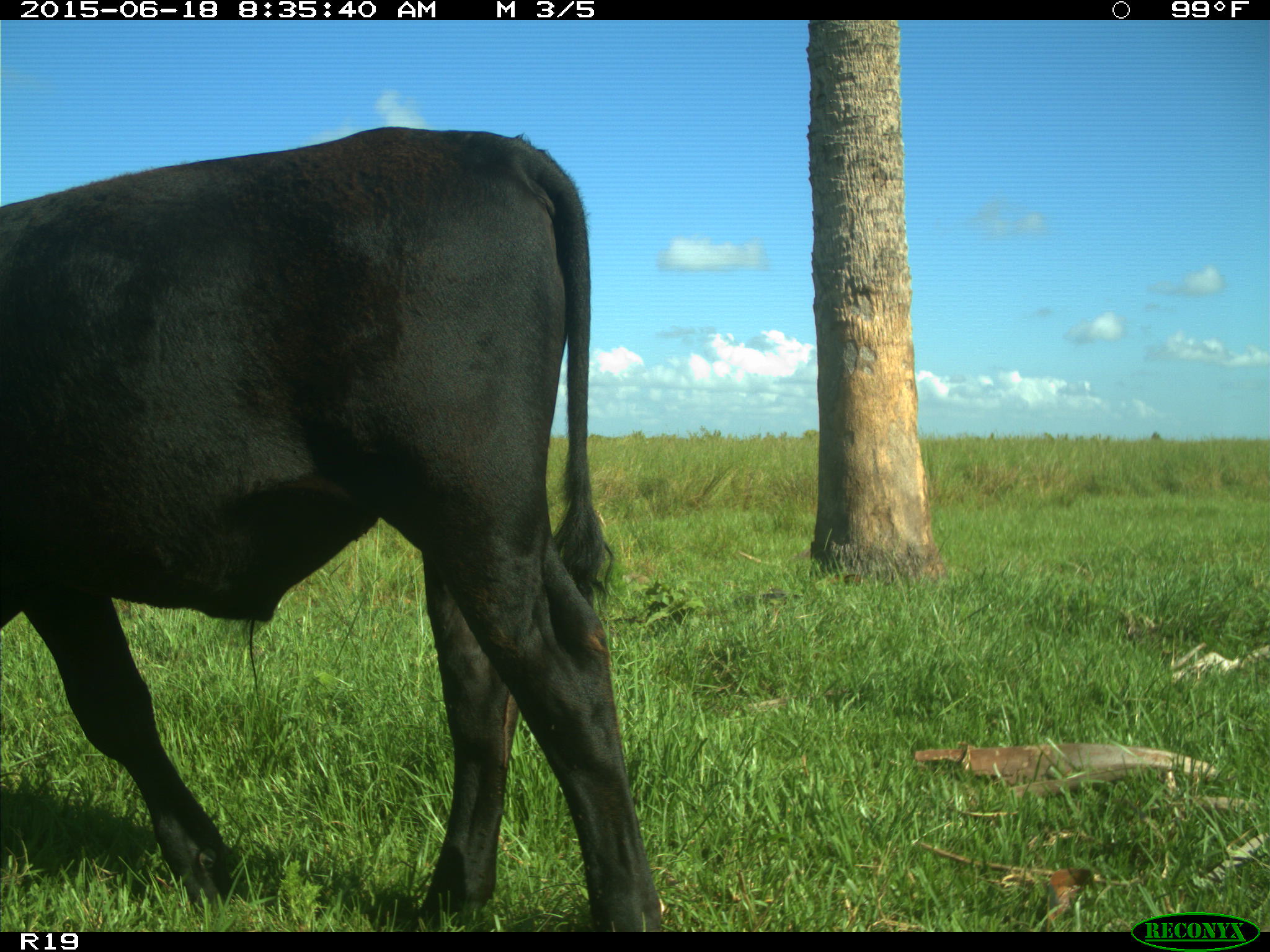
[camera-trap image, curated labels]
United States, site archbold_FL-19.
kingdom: Animalia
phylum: Chordata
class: Mammalia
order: Artiodactyla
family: Bovidae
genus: Bos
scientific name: Bos taurus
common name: domestic cow